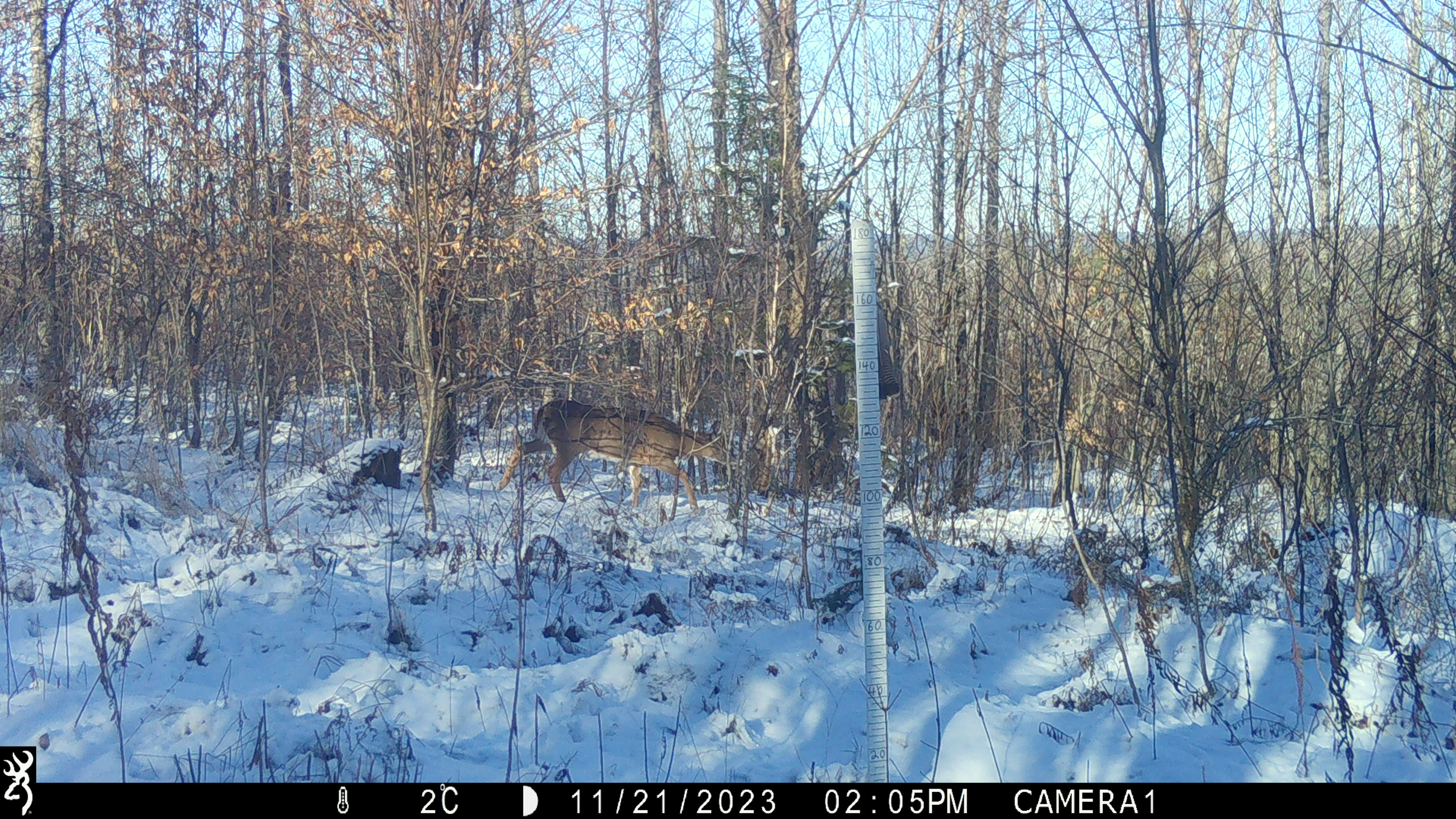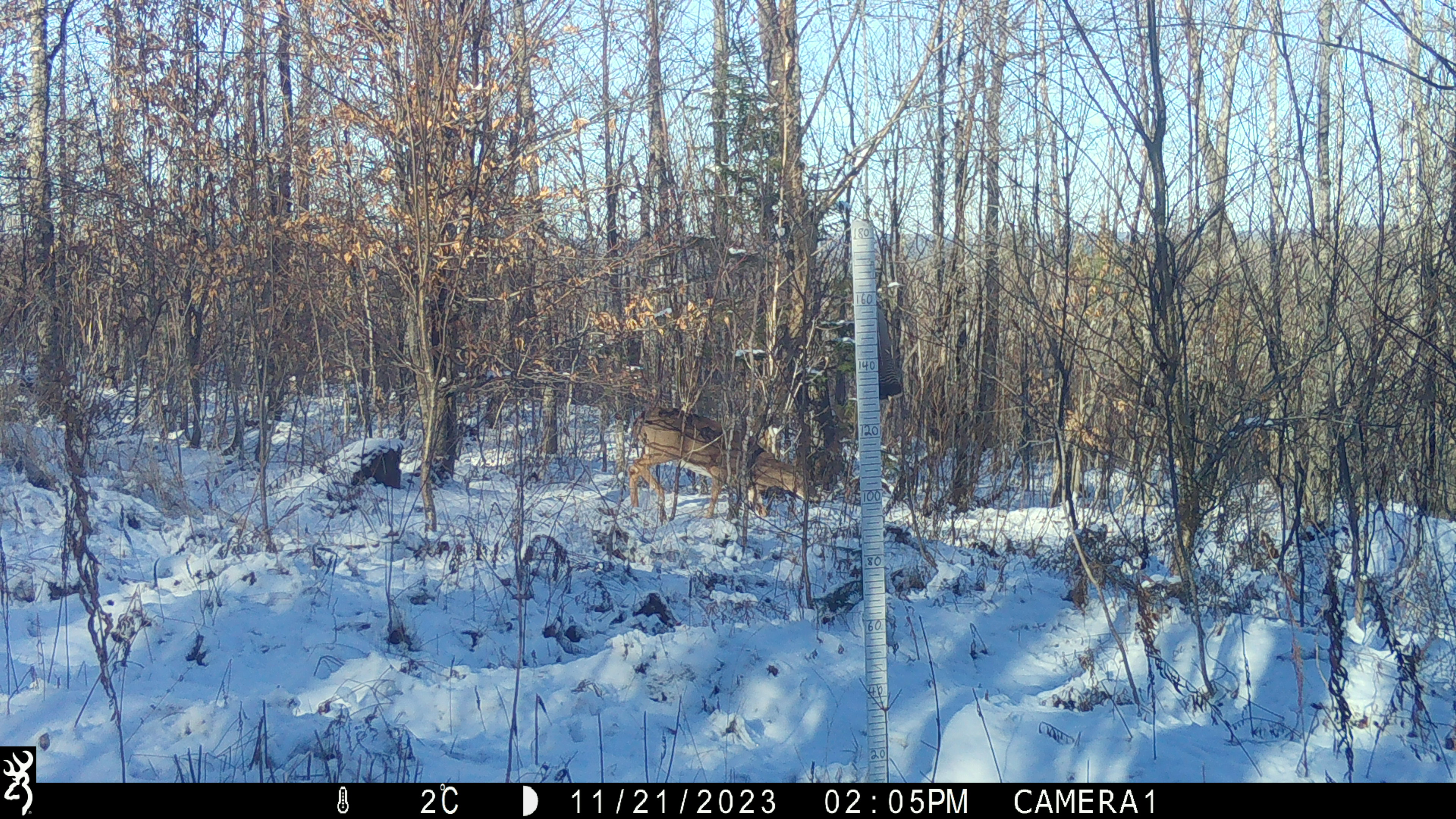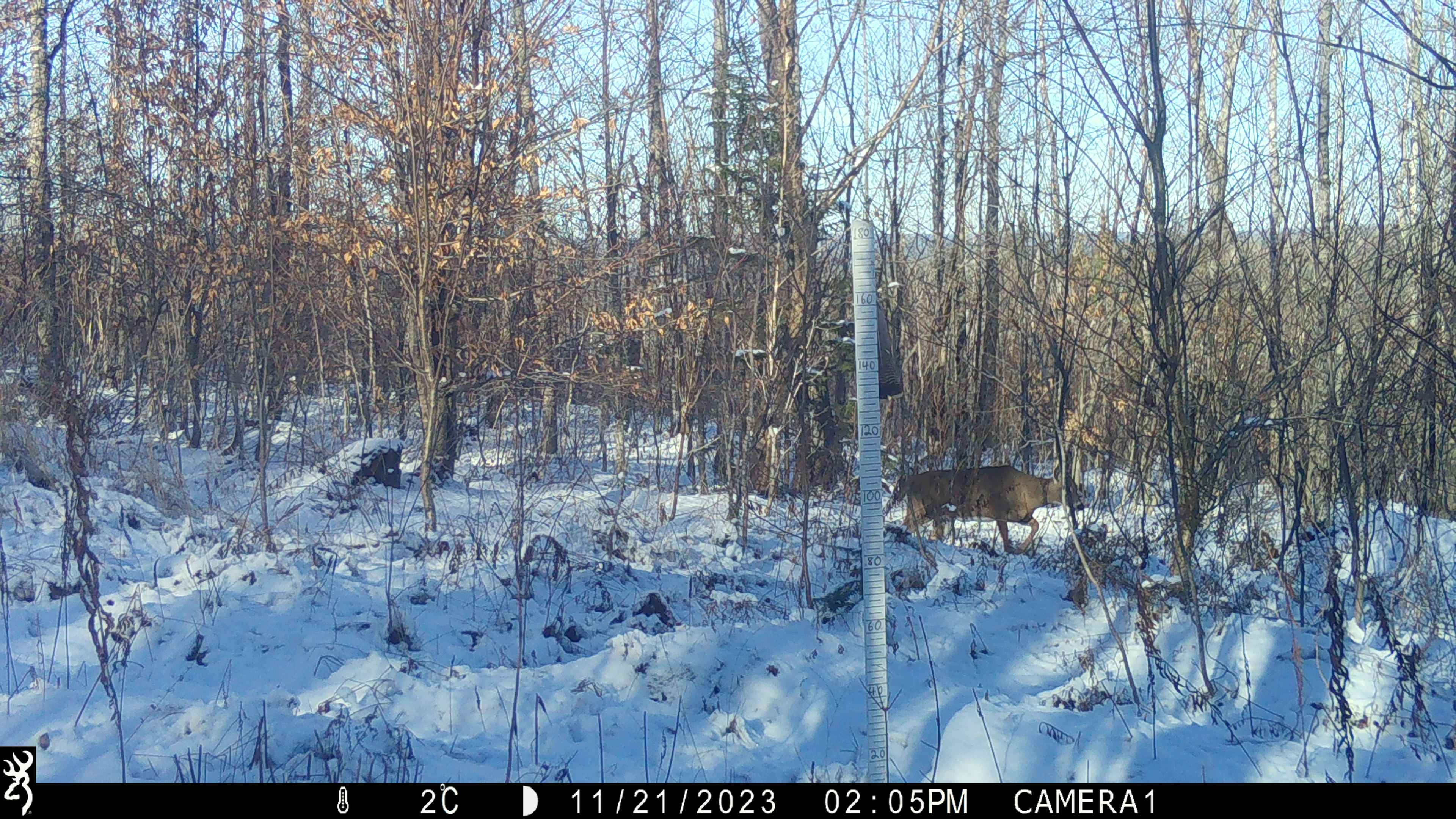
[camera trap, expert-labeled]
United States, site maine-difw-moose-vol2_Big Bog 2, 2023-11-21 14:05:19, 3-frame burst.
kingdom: Animalia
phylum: Chordata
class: Mammalia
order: Artiodactyla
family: Cervidae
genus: Odocoileus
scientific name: Odocoileus virginianus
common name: white-tailed deer